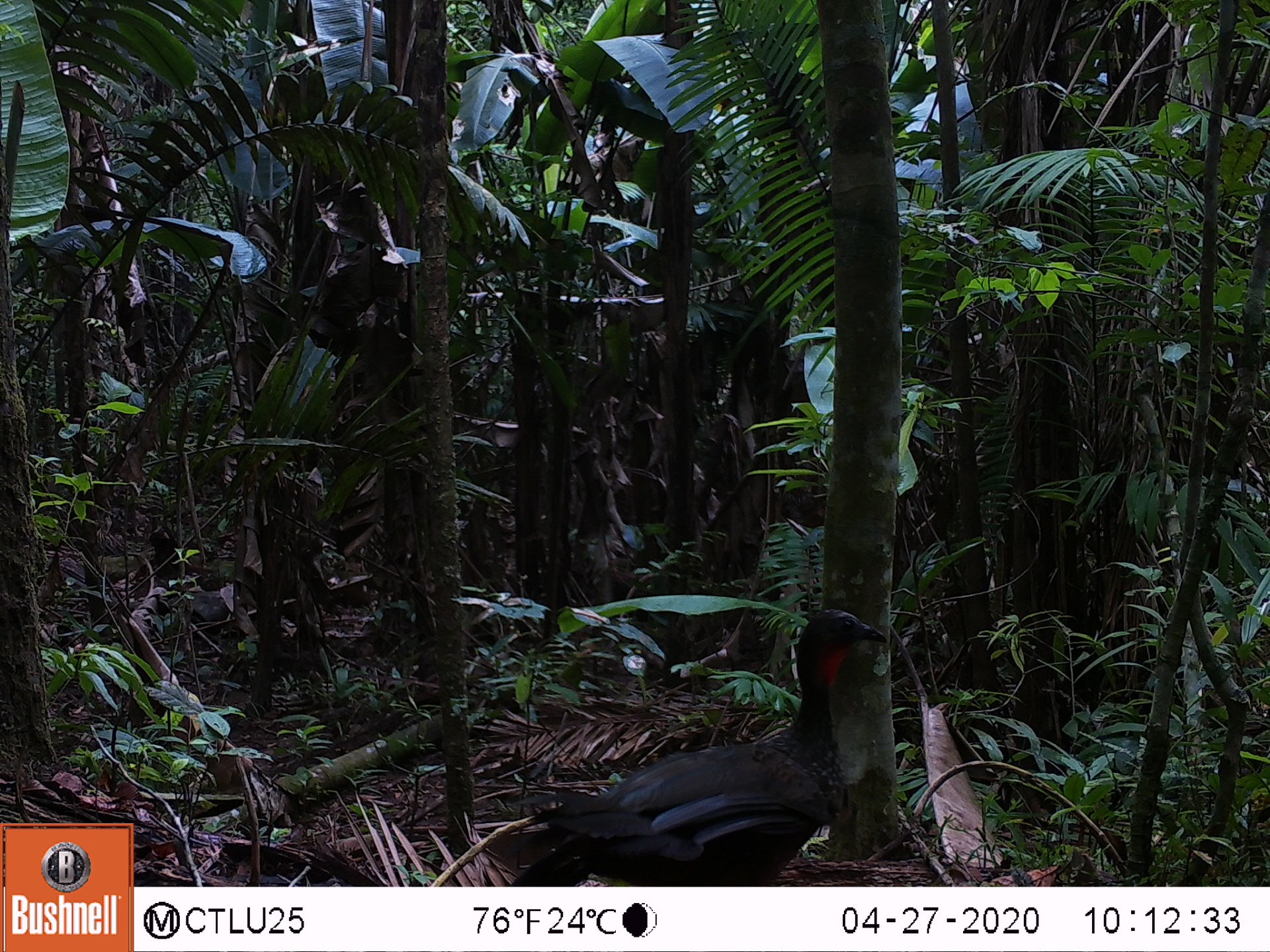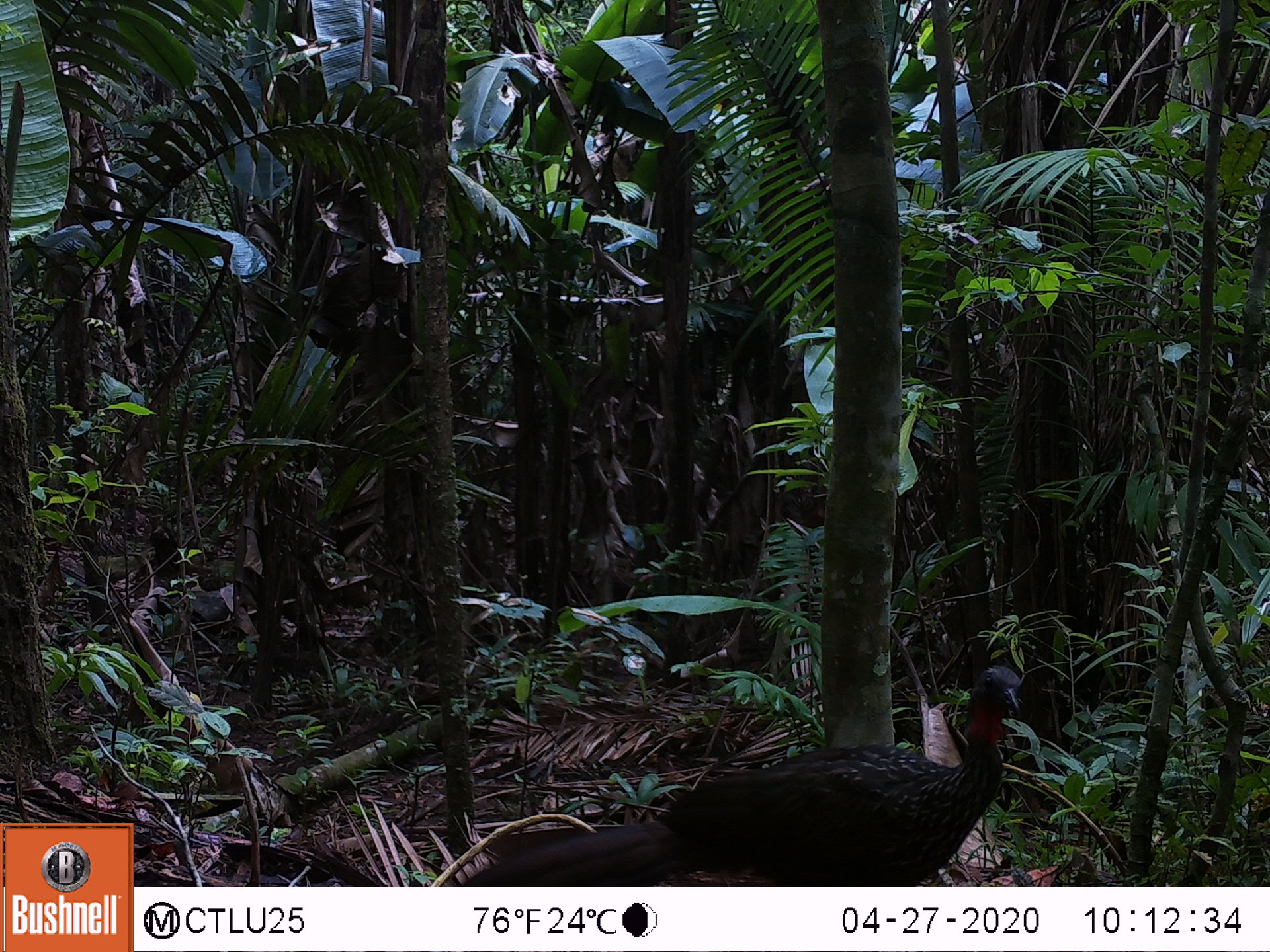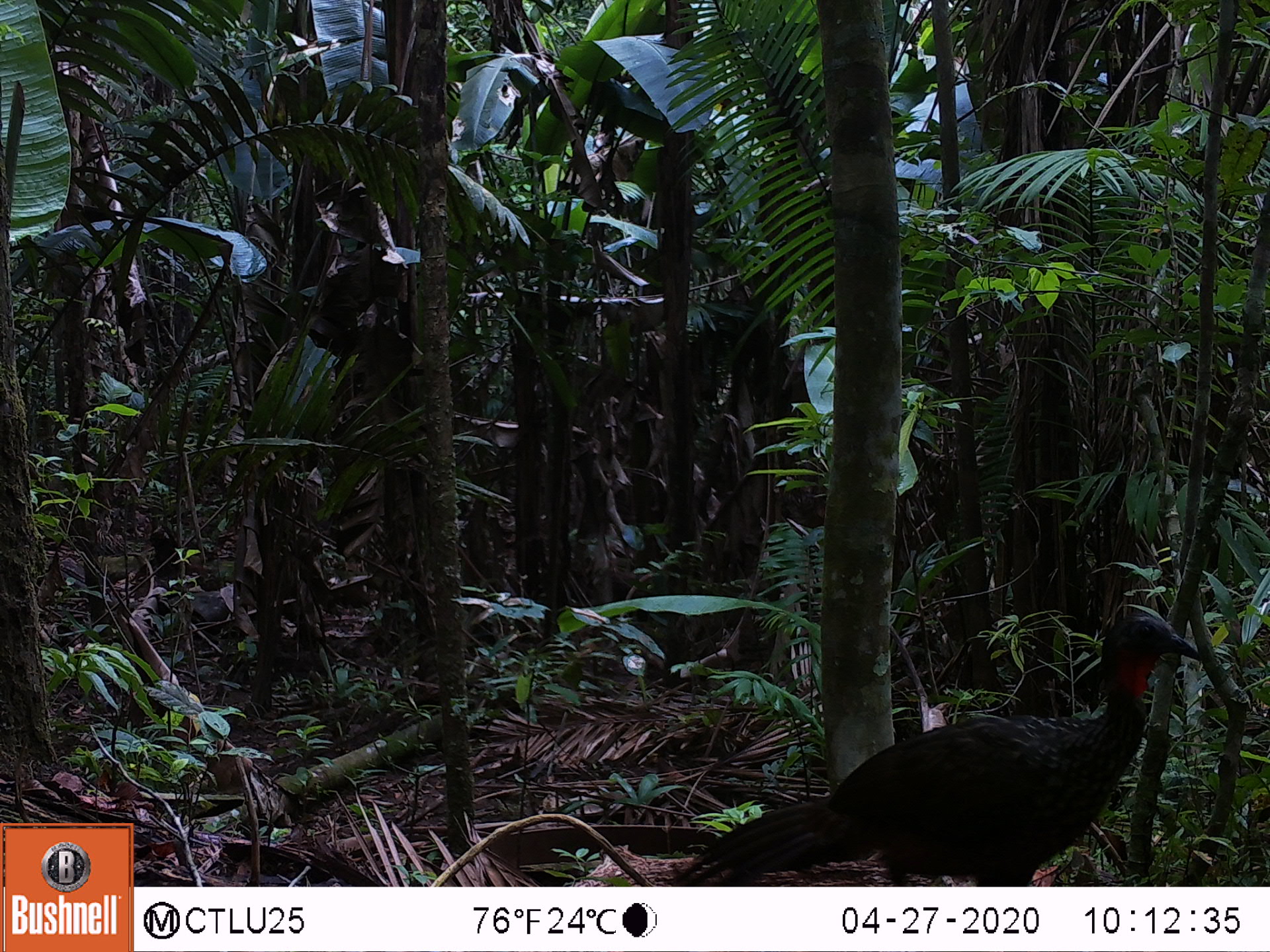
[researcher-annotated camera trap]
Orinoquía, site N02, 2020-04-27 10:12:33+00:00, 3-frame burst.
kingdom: Animalia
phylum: Chordata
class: Aves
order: Galliformes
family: Cracidae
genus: Penelope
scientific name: Penelope jacquacu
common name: spix's guan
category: spixs guan